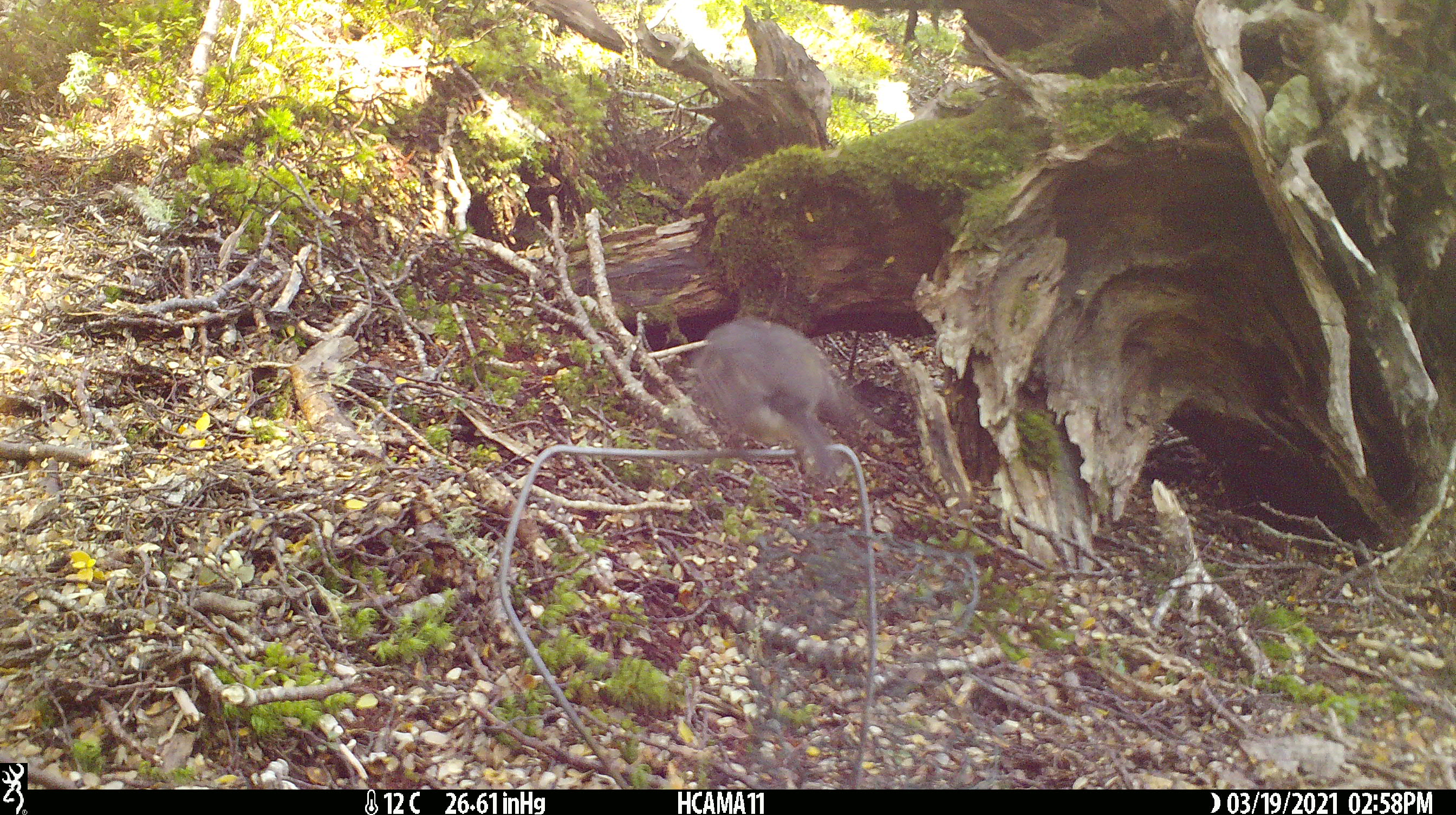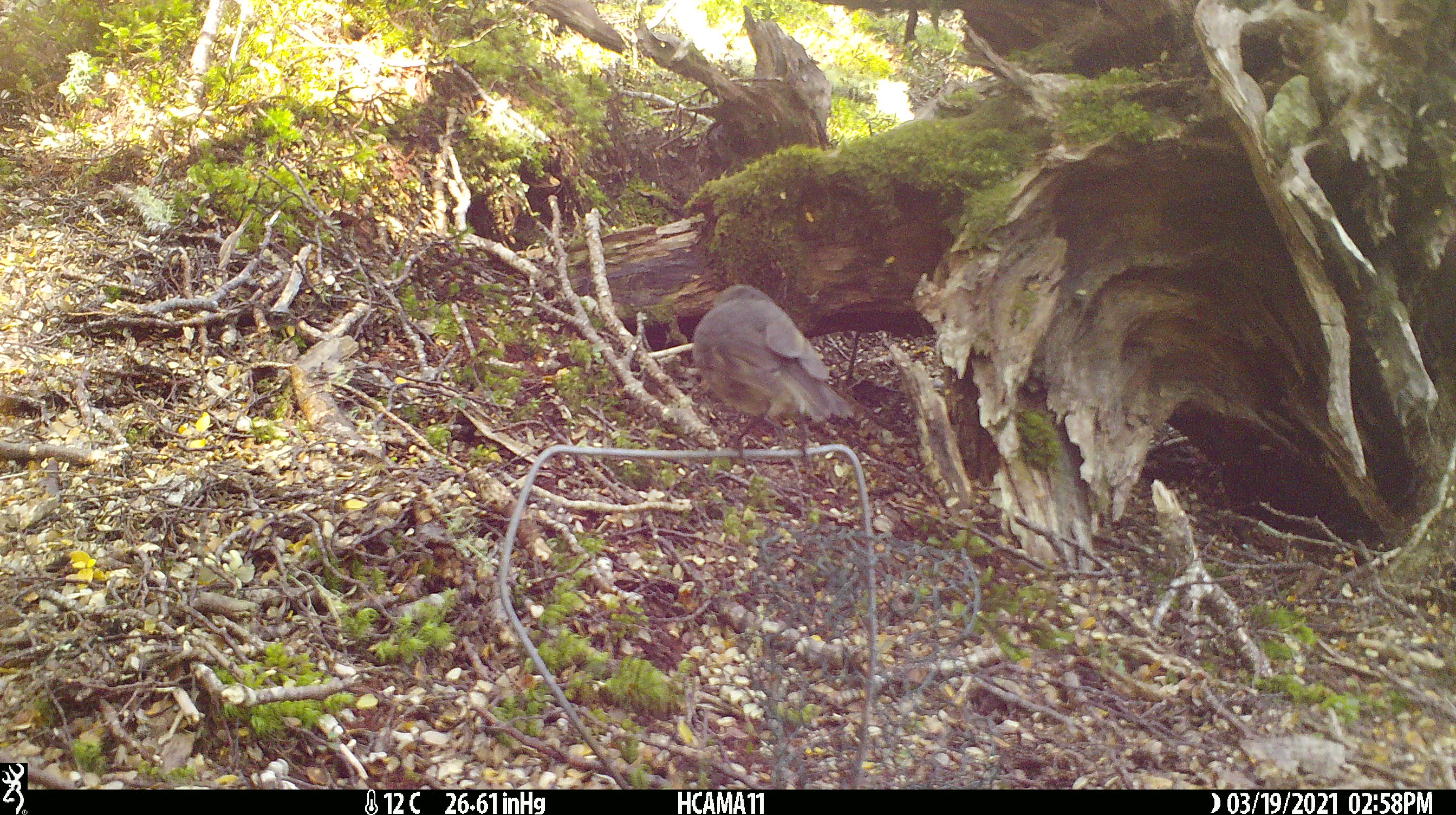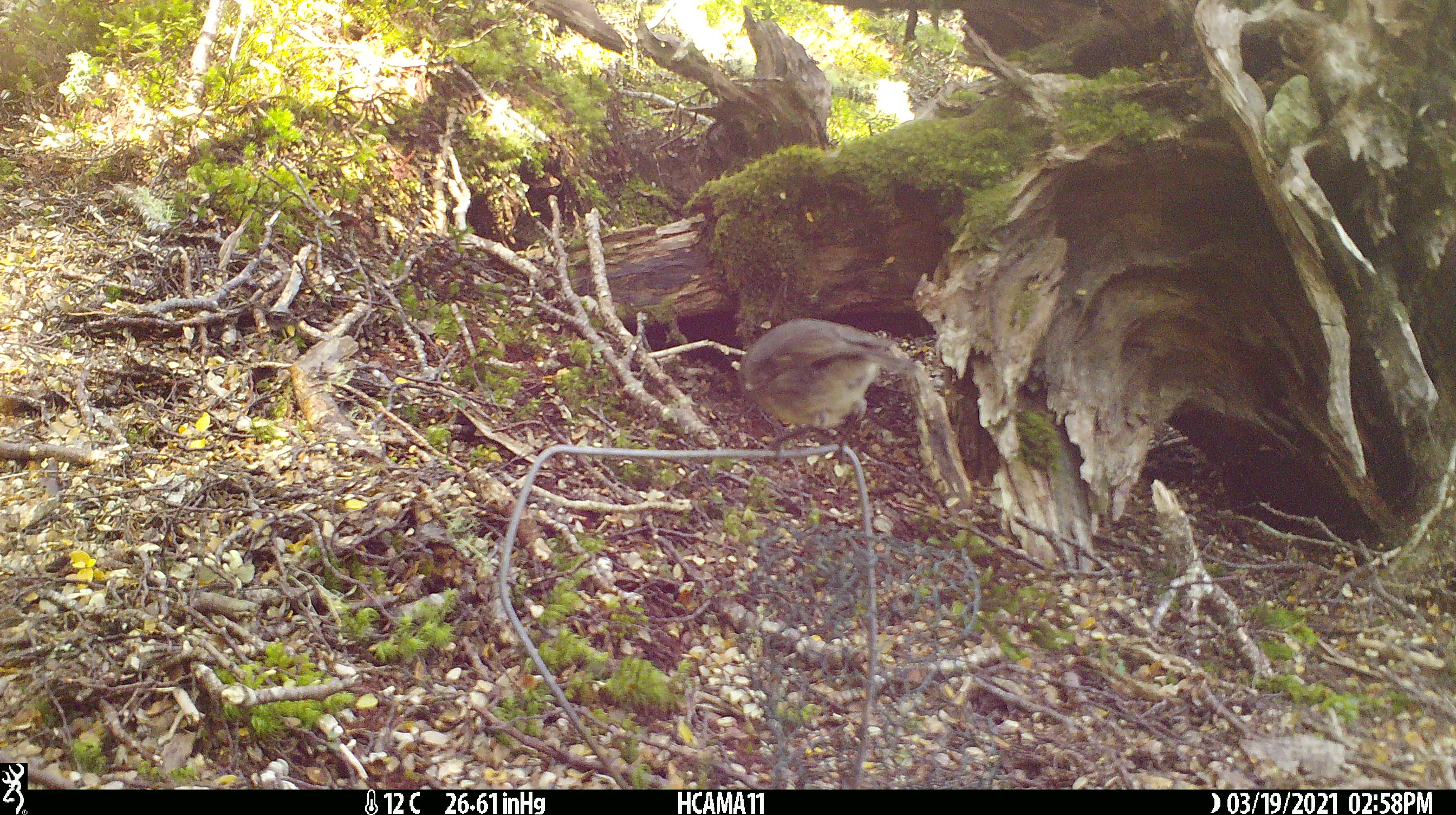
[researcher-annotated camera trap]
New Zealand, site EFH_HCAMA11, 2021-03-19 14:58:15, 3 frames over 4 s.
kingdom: Animalia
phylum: Chordata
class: Aves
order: Passeriformes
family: Petroicidae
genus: Petroica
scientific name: Petroica australis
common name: new zealand robin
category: robin